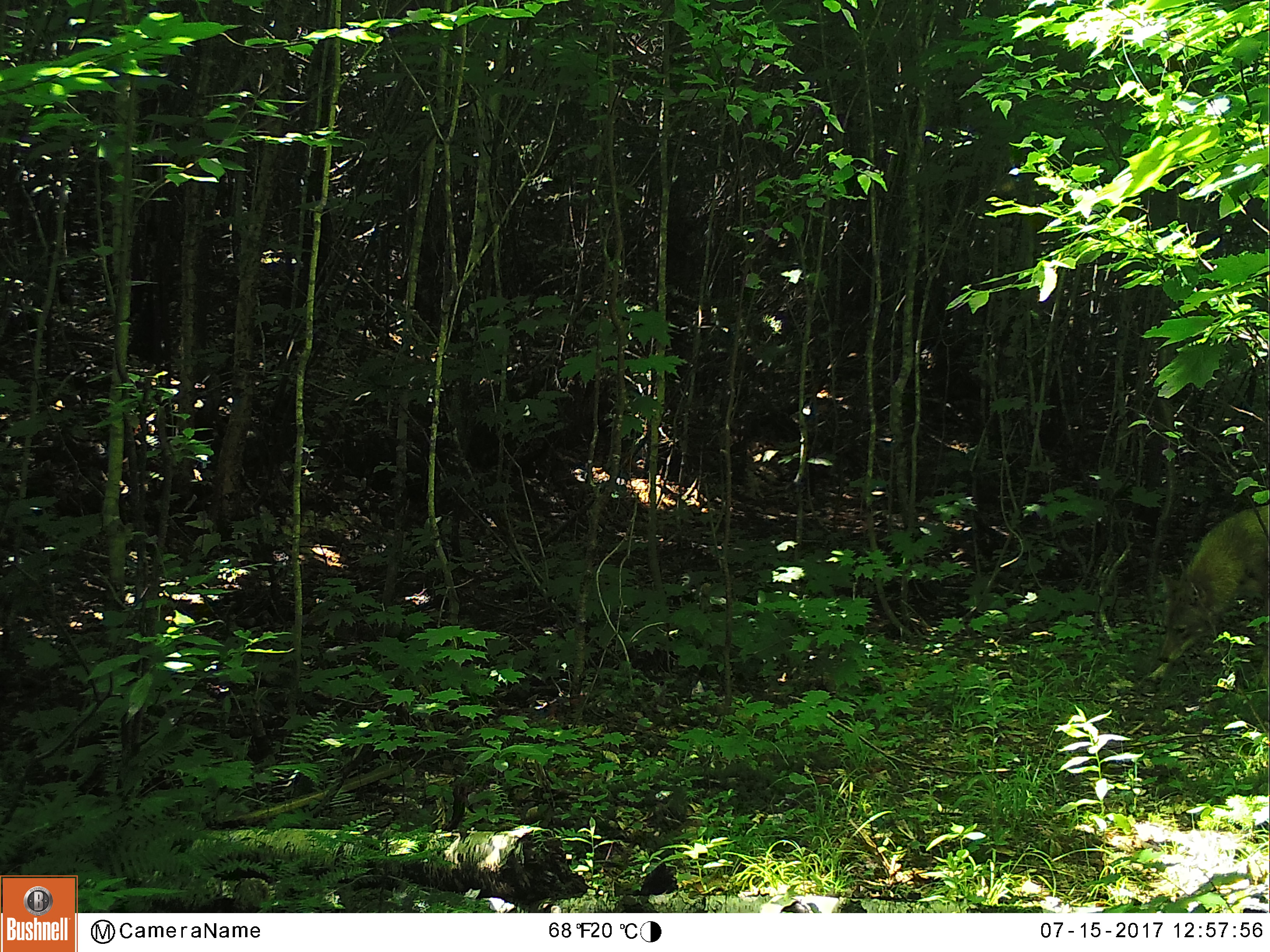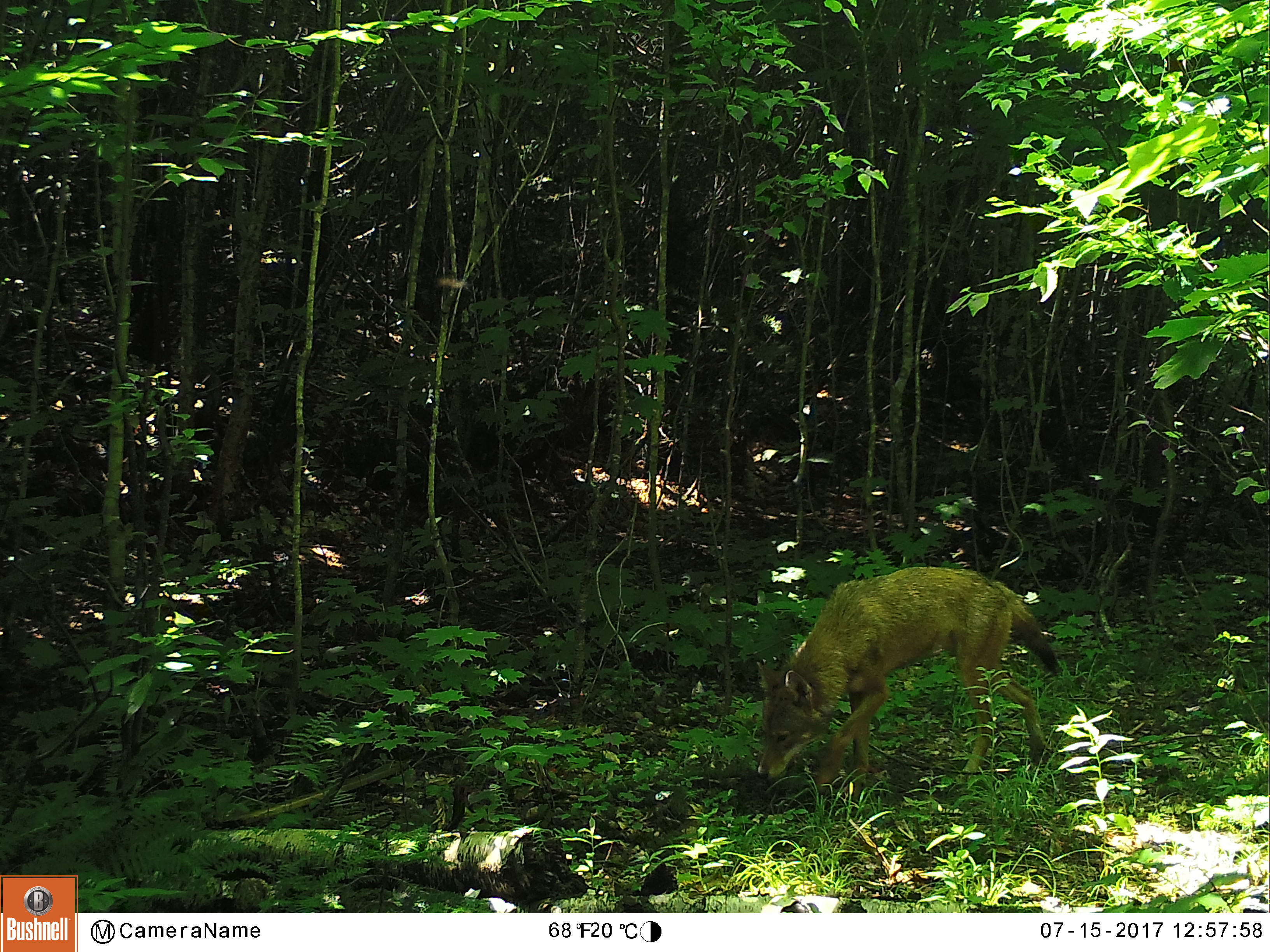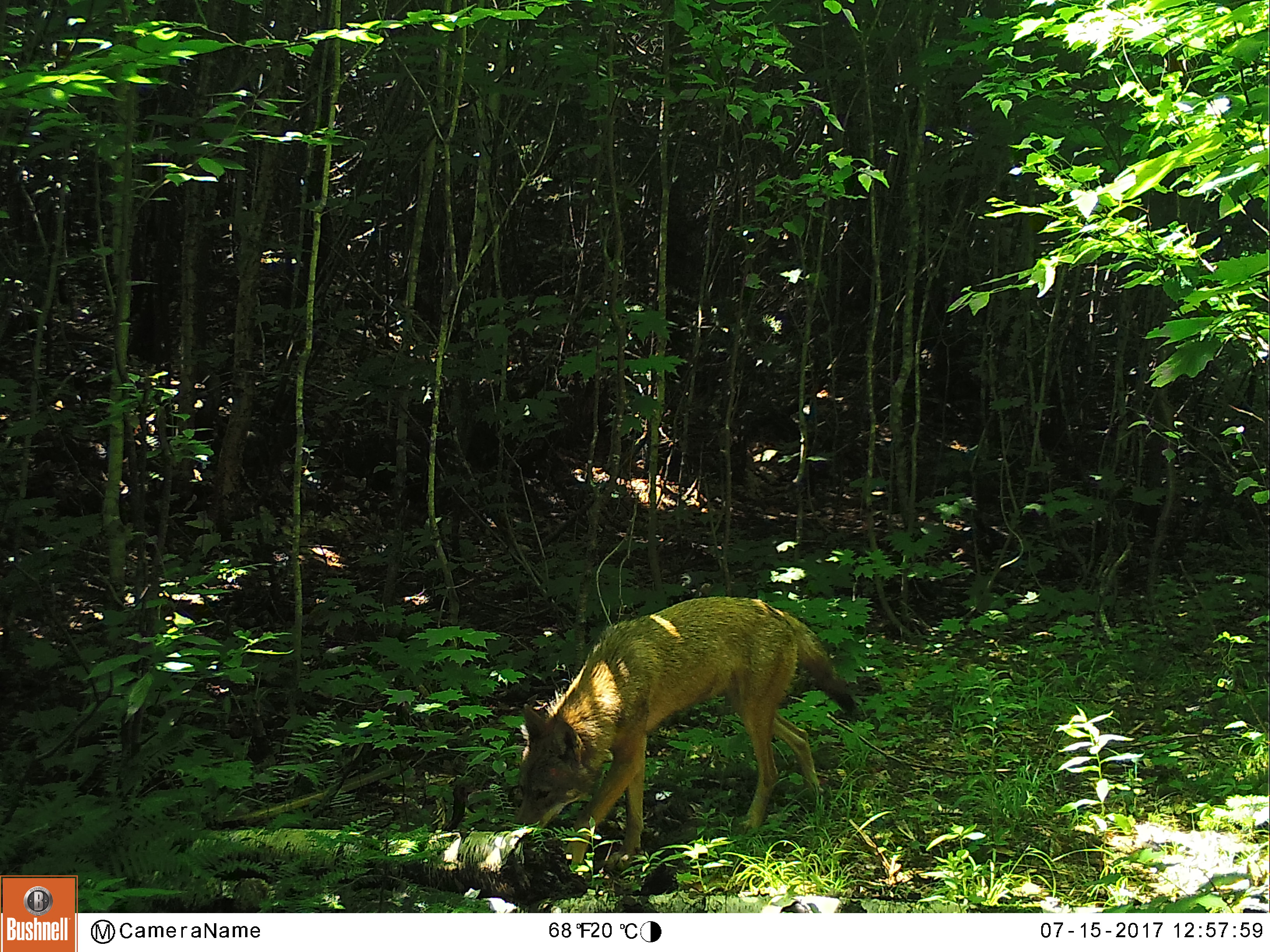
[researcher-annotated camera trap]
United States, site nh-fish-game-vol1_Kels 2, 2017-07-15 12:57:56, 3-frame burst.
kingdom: Animalia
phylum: Chordata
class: Mammalia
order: Carnivora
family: Canidae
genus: Canis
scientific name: Canis latrans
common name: coyote